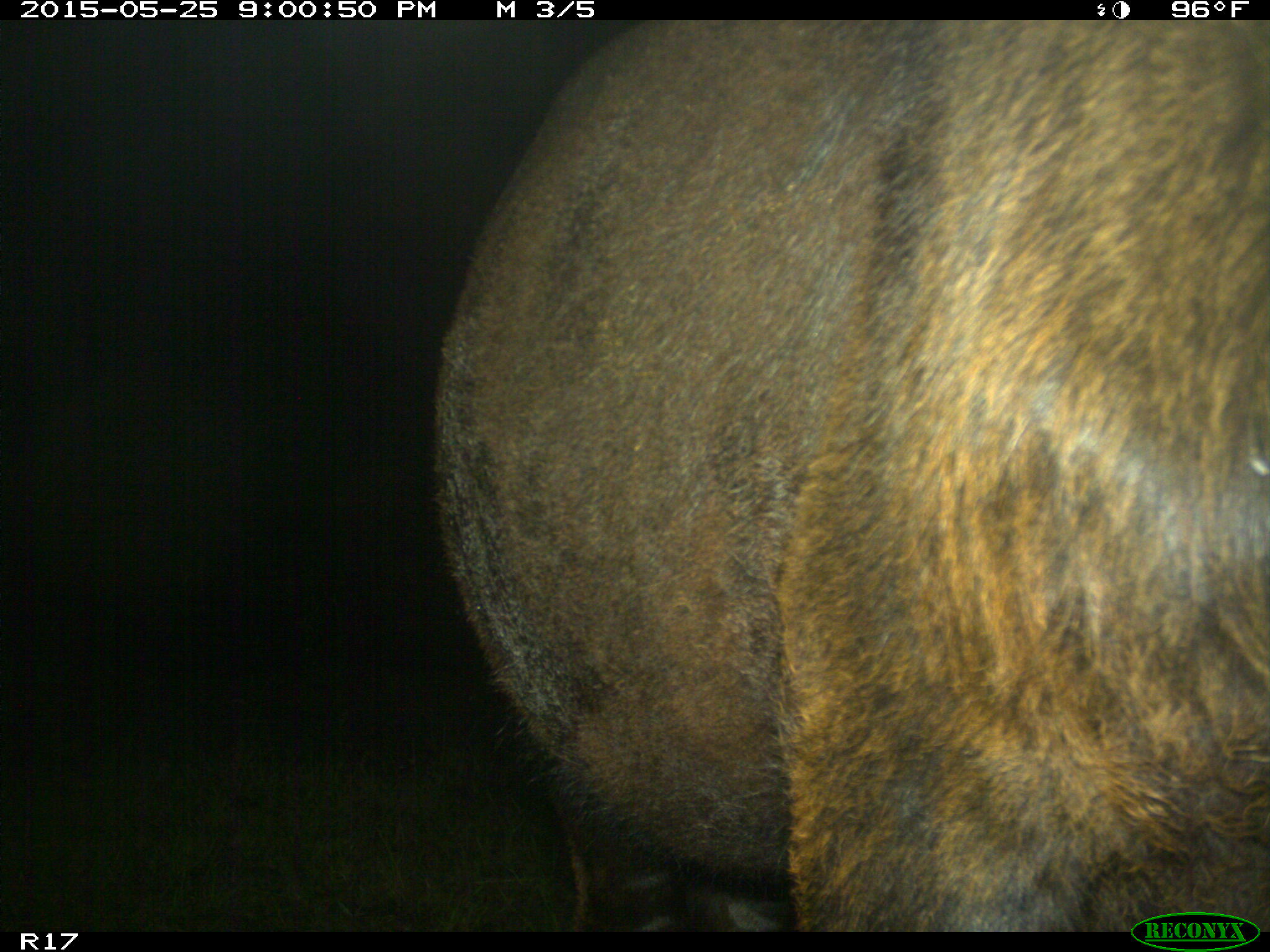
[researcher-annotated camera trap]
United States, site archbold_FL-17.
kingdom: Animalia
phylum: Chordata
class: Mammalia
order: Artiodactyla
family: Bovidae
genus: Bos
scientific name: Bos taurus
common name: domestic cow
Bos taurus (domestic cow).